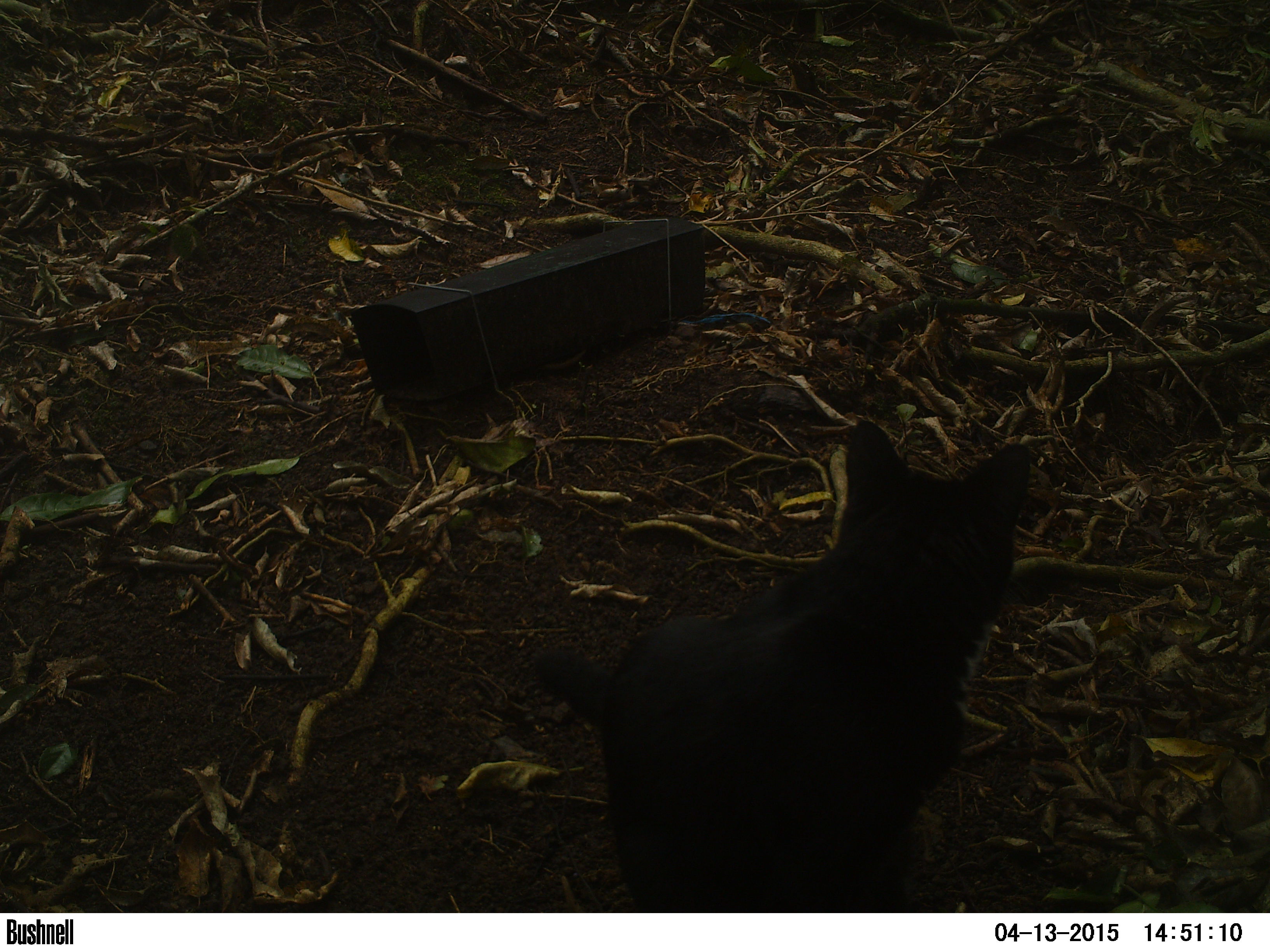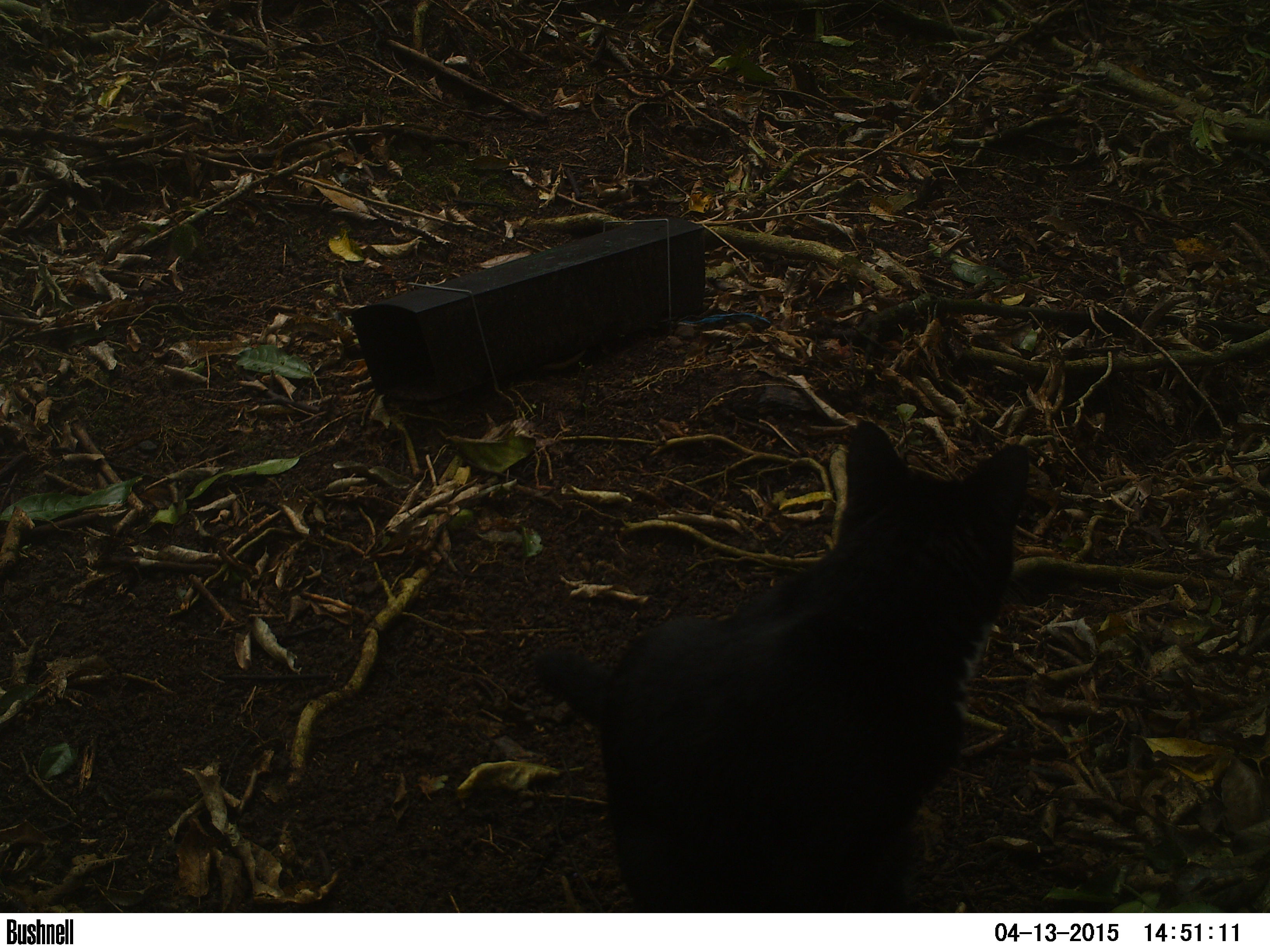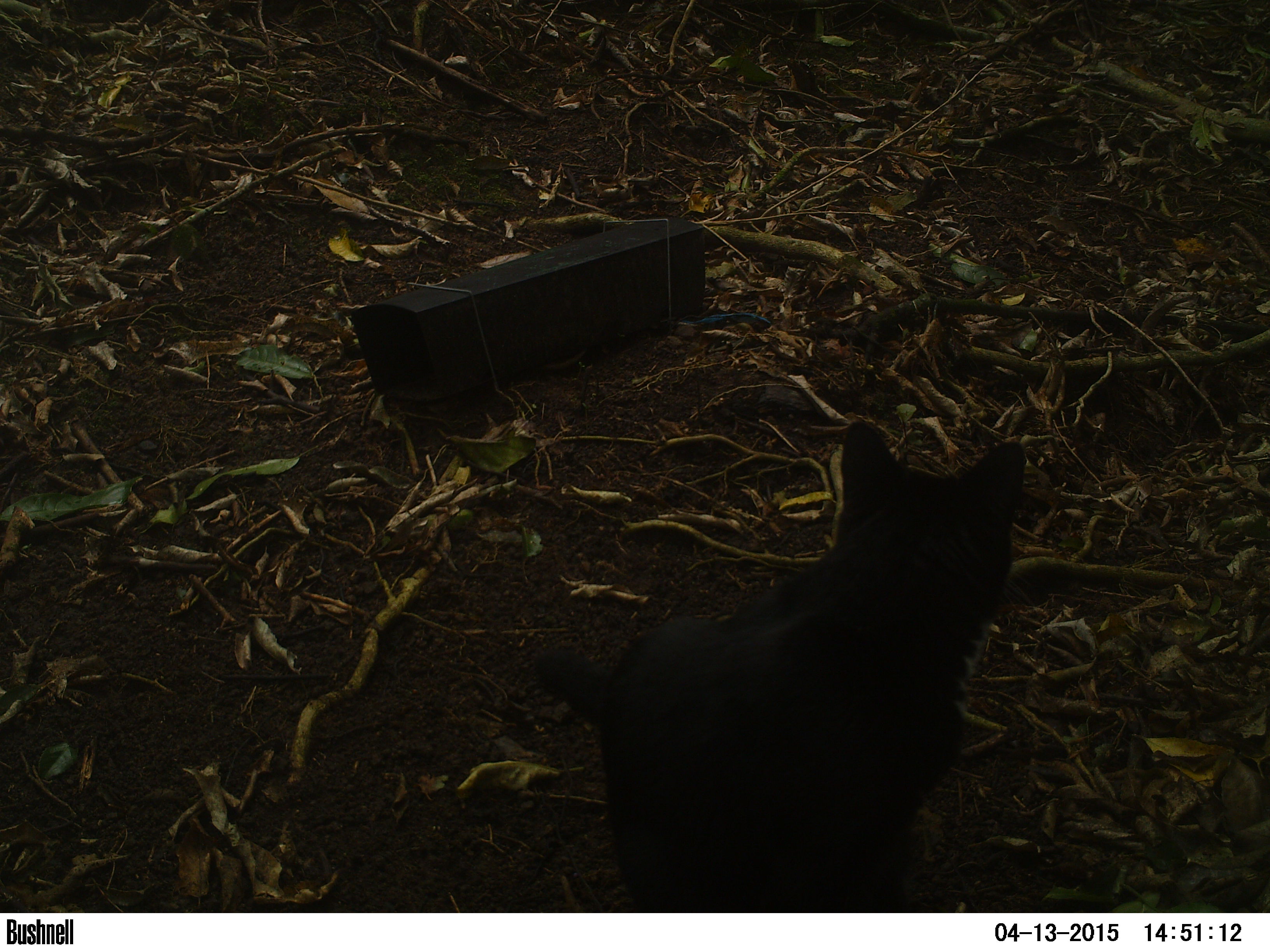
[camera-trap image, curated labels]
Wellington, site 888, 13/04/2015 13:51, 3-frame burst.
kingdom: Animalia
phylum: Chordata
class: Mammalia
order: Carnivora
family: Felidae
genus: Felis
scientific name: Felis catus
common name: cat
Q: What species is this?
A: Cat (Felis catus).